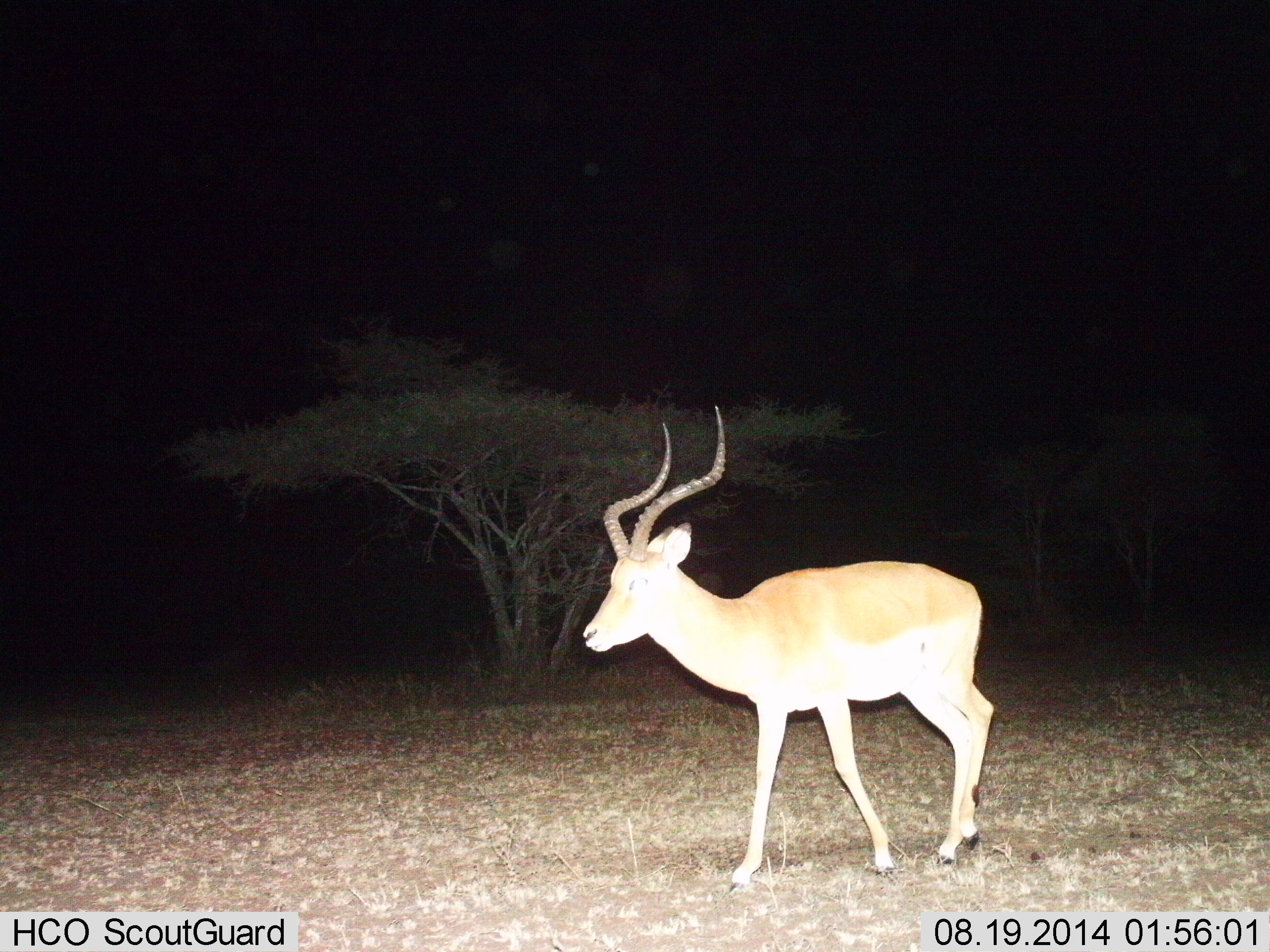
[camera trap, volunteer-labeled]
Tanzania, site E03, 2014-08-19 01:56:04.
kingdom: Animalia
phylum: Chordata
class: Mammalia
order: Artiodactyla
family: Bovidae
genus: Aepyceros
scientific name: Aepyceros melampus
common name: impala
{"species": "impala (Aepyceros melampus)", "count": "1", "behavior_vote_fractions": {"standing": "30%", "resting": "0%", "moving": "70%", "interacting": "0%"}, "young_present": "0%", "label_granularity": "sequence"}